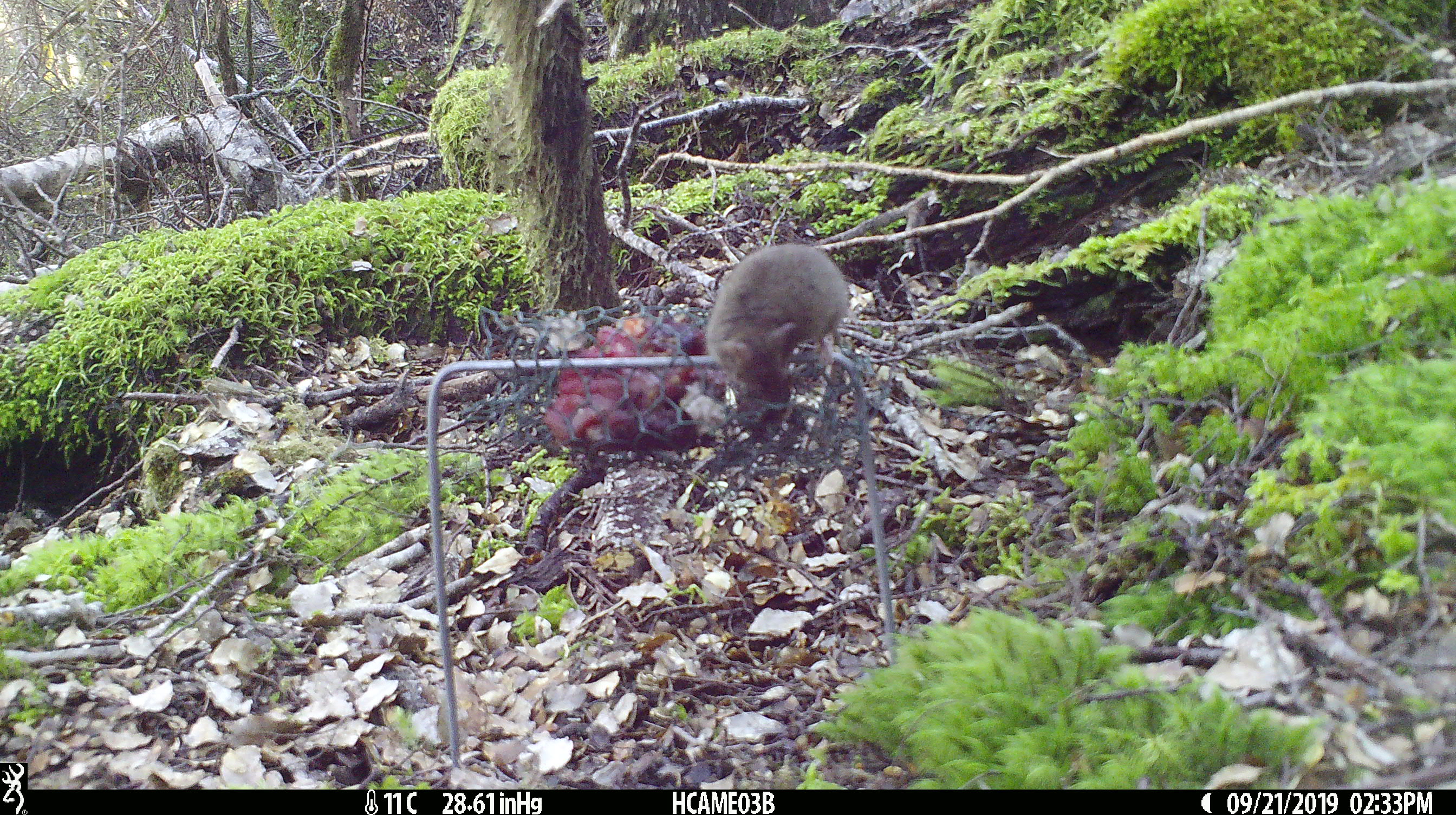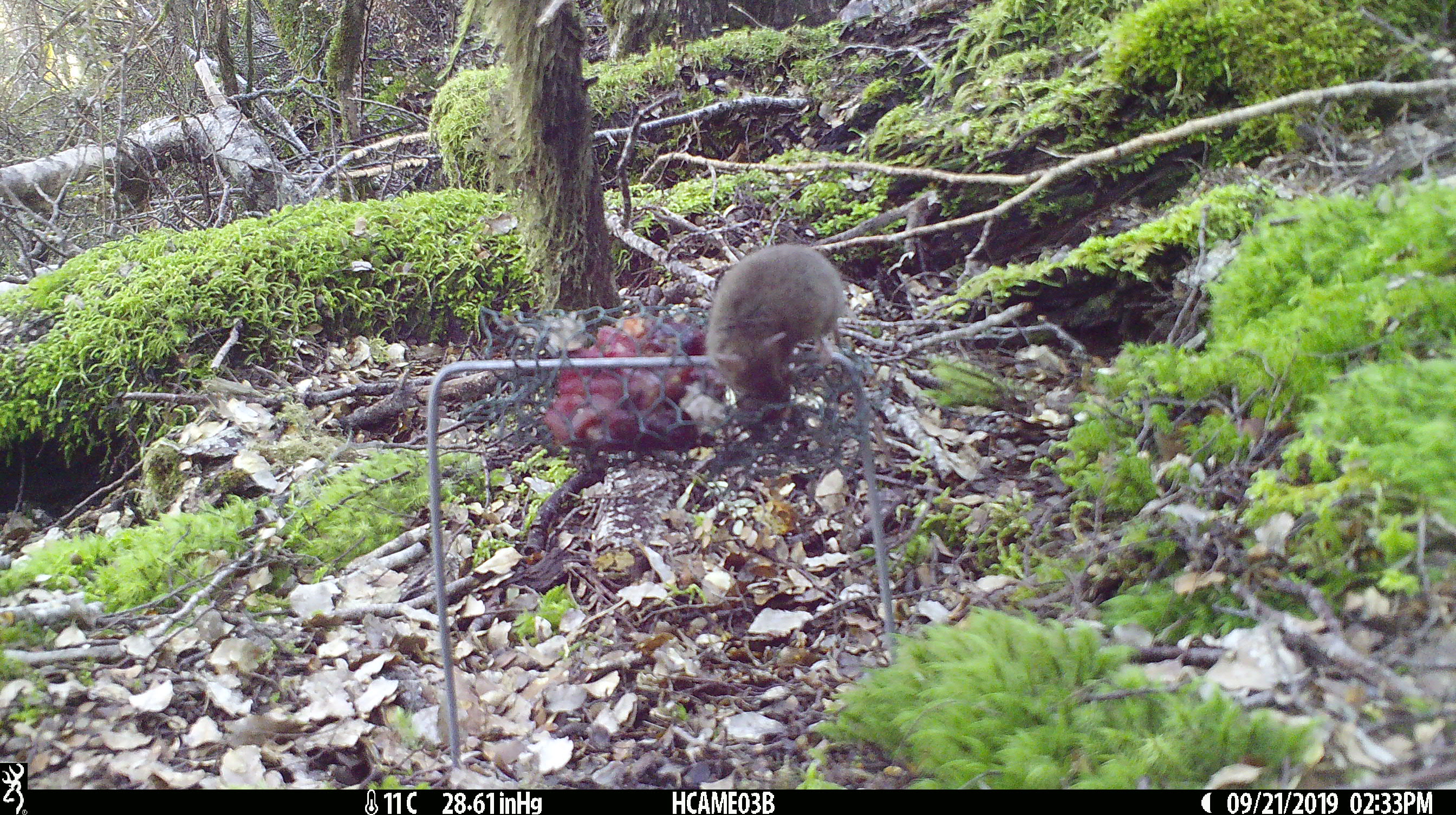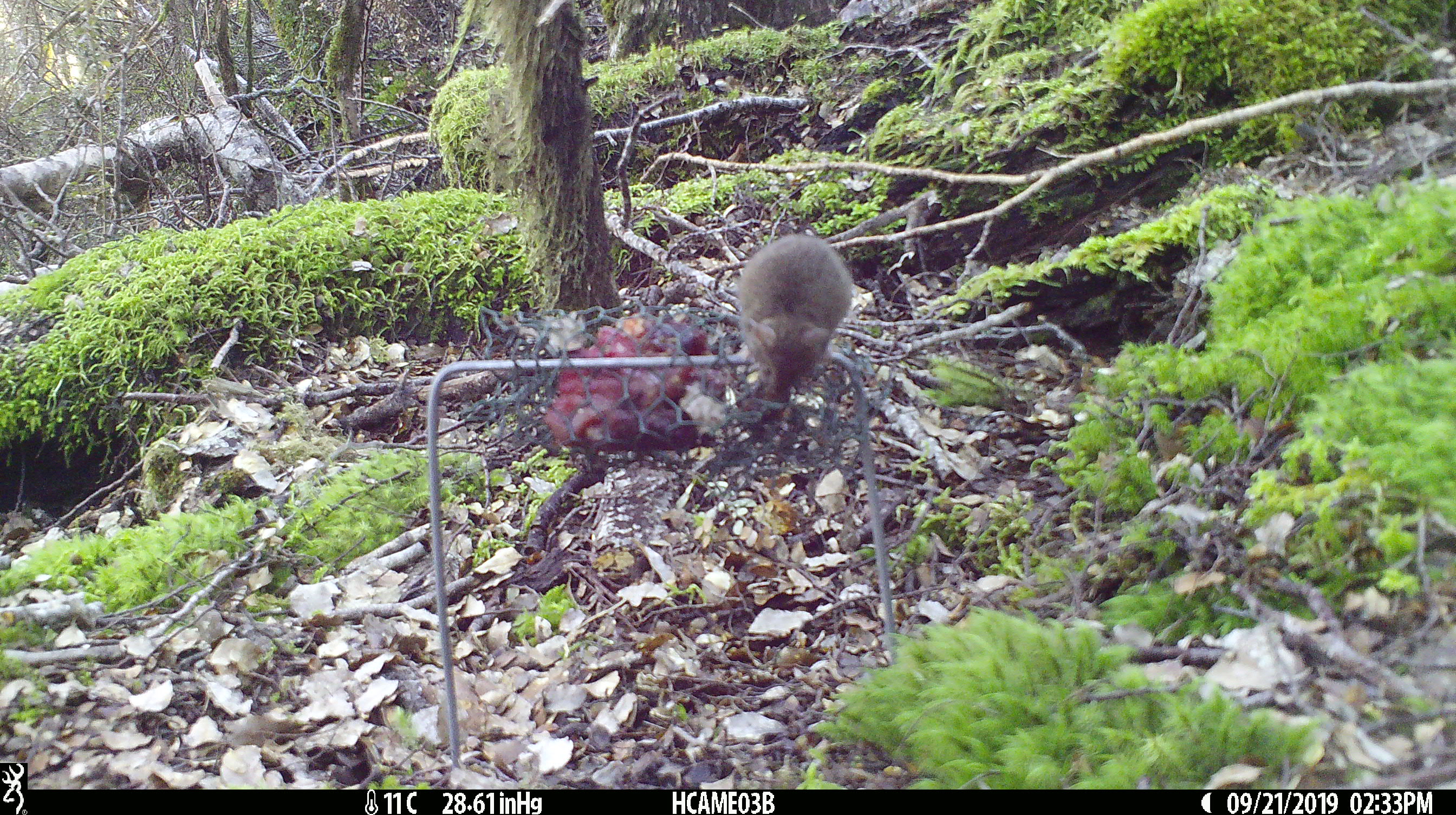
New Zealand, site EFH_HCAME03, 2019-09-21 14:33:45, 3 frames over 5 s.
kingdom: Animalia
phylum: Chordata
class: Mammalia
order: Rodentia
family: Muridae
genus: Mus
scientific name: Mus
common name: mouse